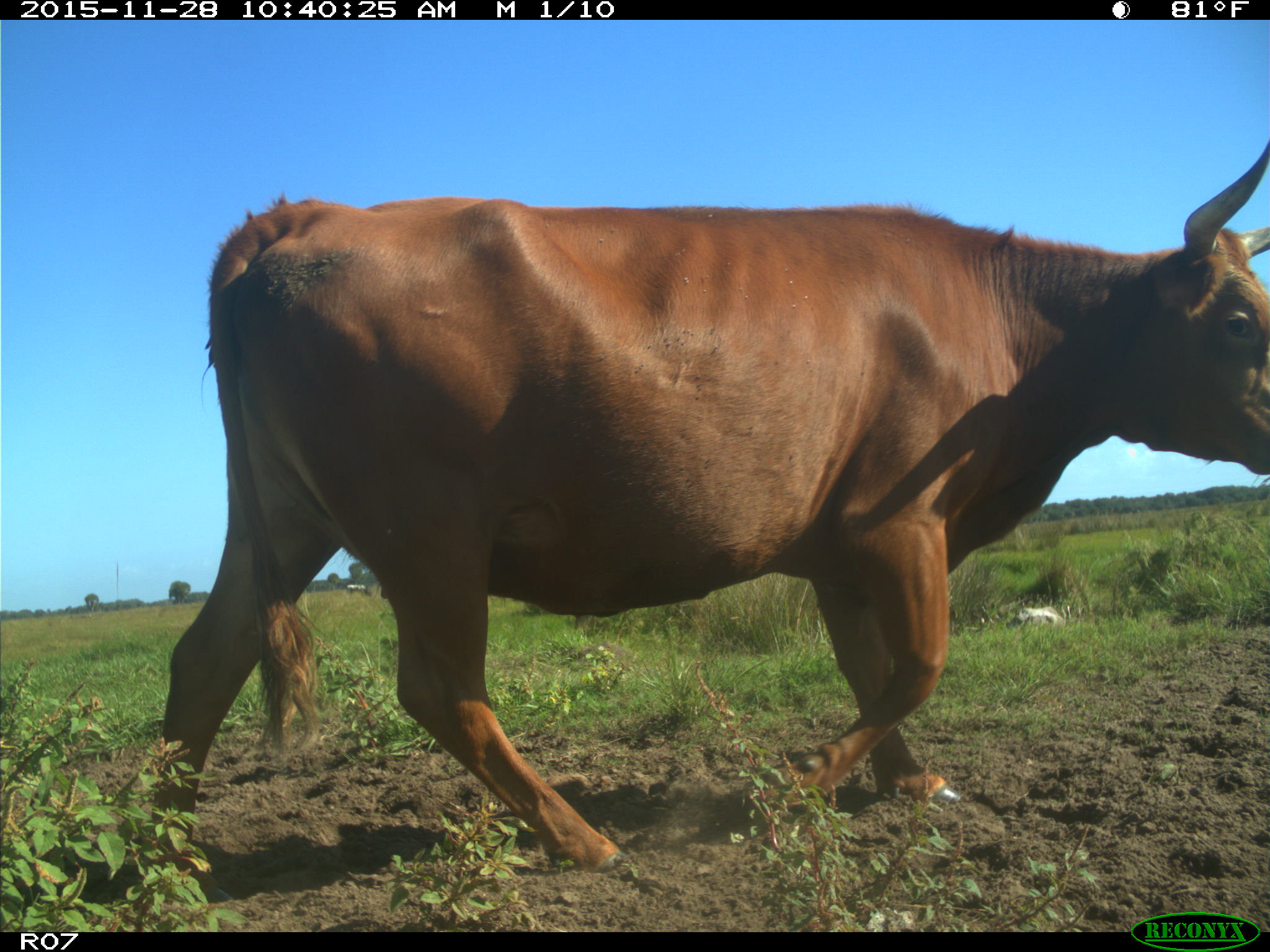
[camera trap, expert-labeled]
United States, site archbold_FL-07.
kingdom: Animalia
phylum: Chordata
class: Mammalia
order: Artiodactyla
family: Bovidae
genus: Bos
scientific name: Bos taurus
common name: domestic cow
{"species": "Bos taurus (domestic cow)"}